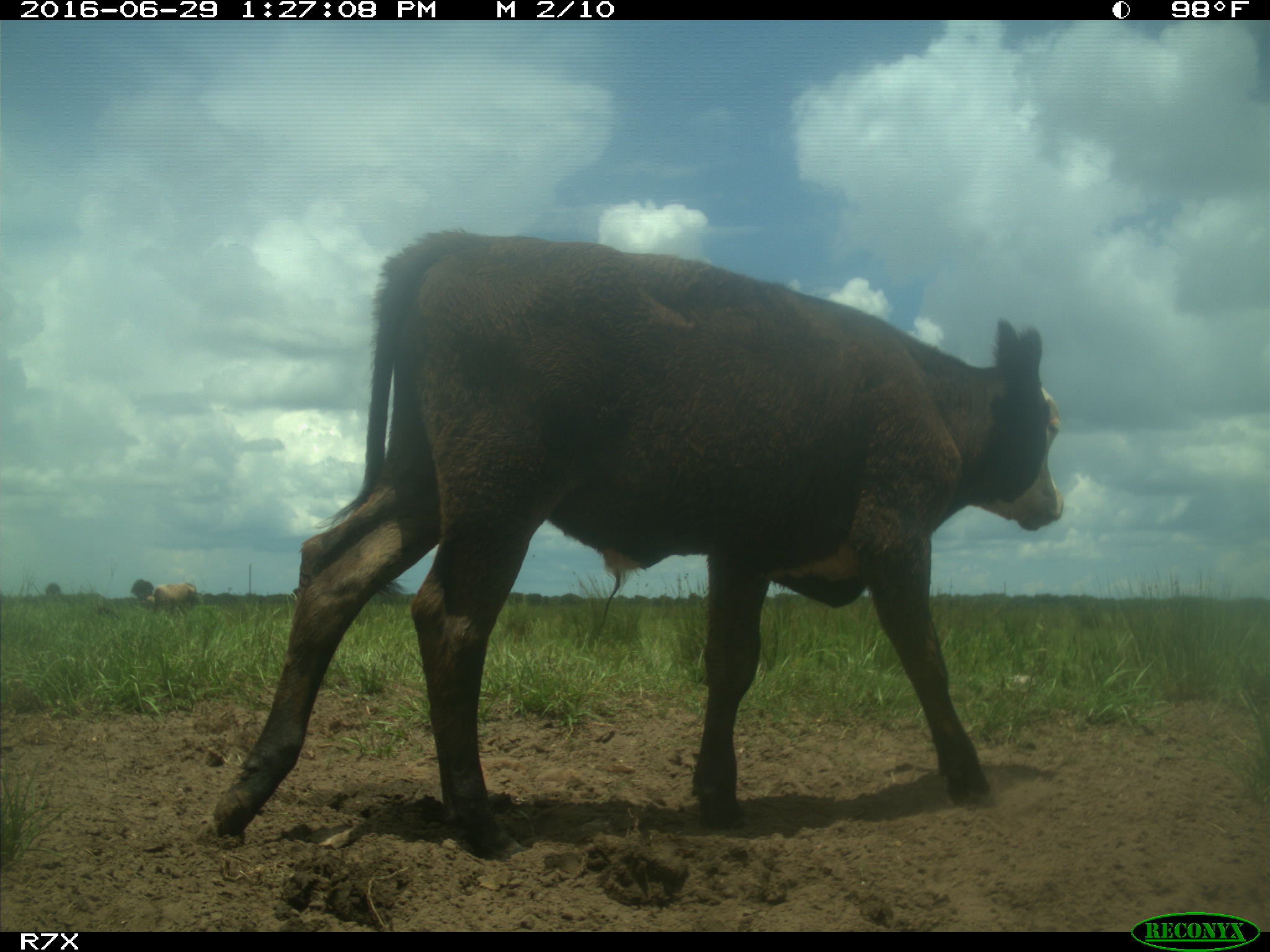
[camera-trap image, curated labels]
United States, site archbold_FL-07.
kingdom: Animalia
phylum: Chordata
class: Mammalia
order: Artiodactyla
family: Bovidae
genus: Bos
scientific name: Bos taurus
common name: domestic cow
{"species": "Bos taurus (domestic cow)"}